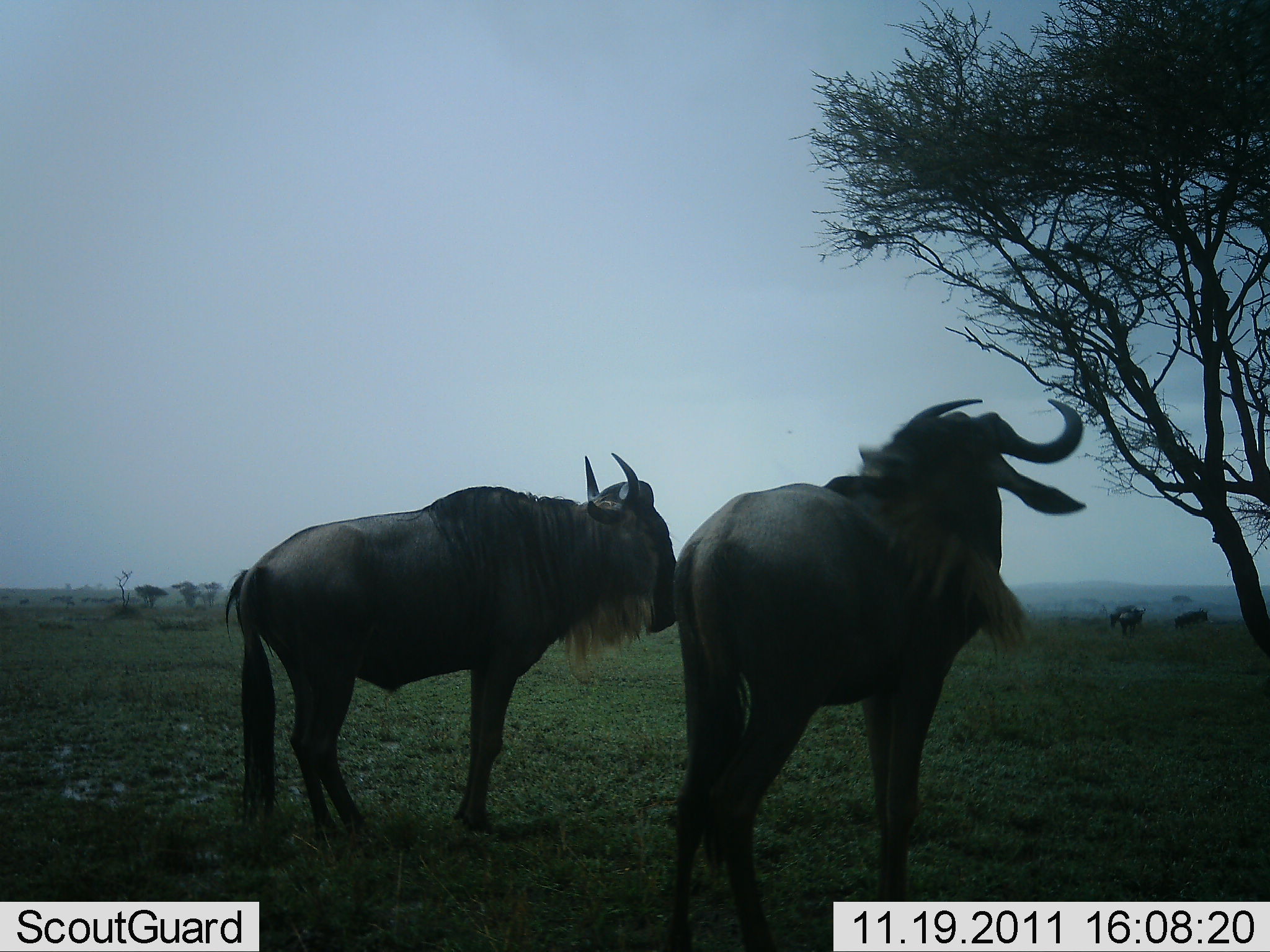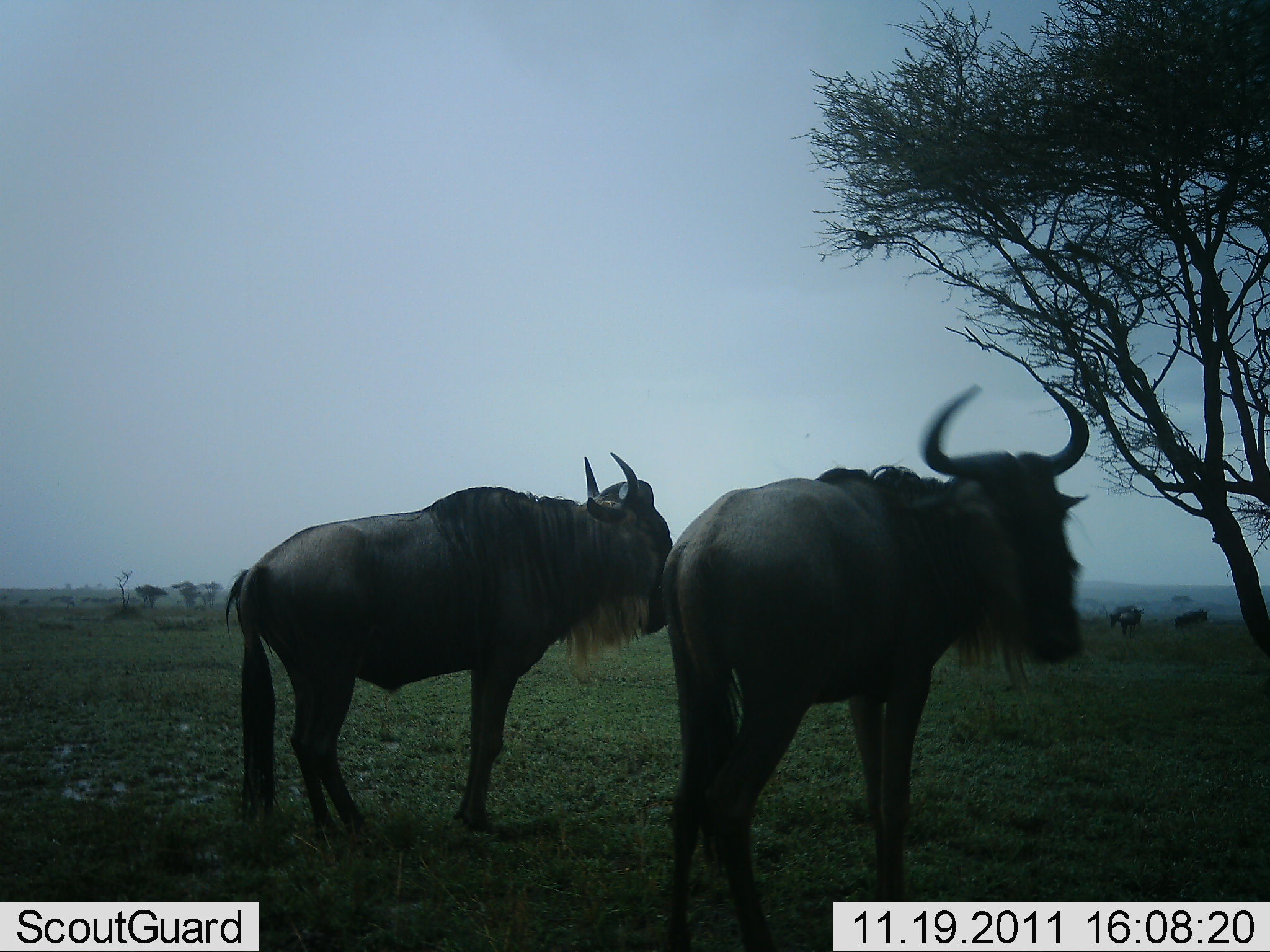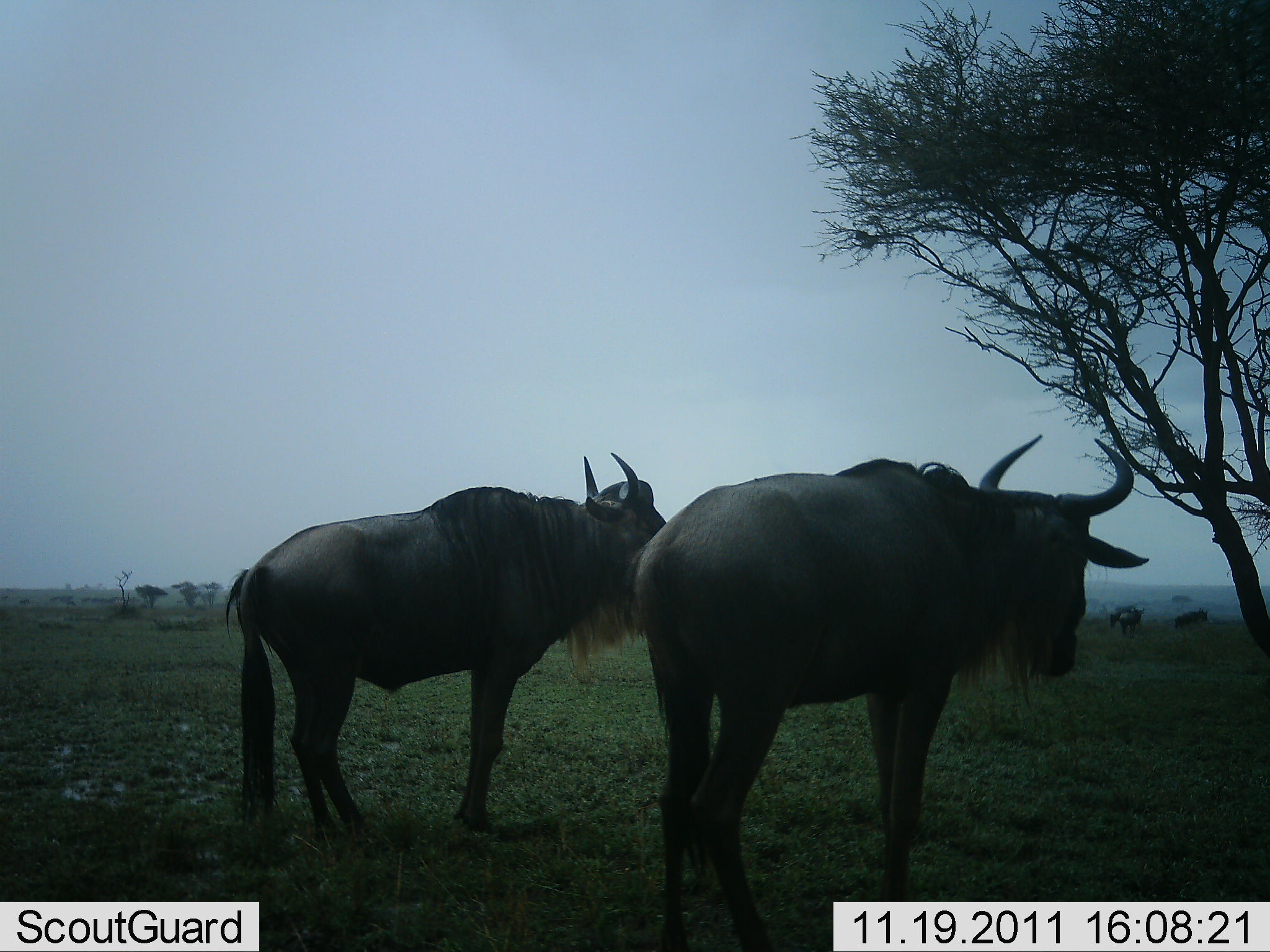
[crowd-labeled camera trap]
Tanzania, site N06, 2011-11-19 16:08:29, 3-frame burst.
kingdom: Animalia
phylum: Chordata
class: Mammalia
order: Artiodactyla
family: Bovidae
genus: Connochaetes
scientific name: Connochaetes taurinus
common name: blue wildebeest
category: wildebeest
Wildebeest (blue wildebeest) (Connochaetes taurinus), count 2. Behavior (volunteer vote fractions): standing 100%, resting 0%, moving 20%, interacting 0%. Young present (vote fraction): 0%. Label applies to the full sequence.